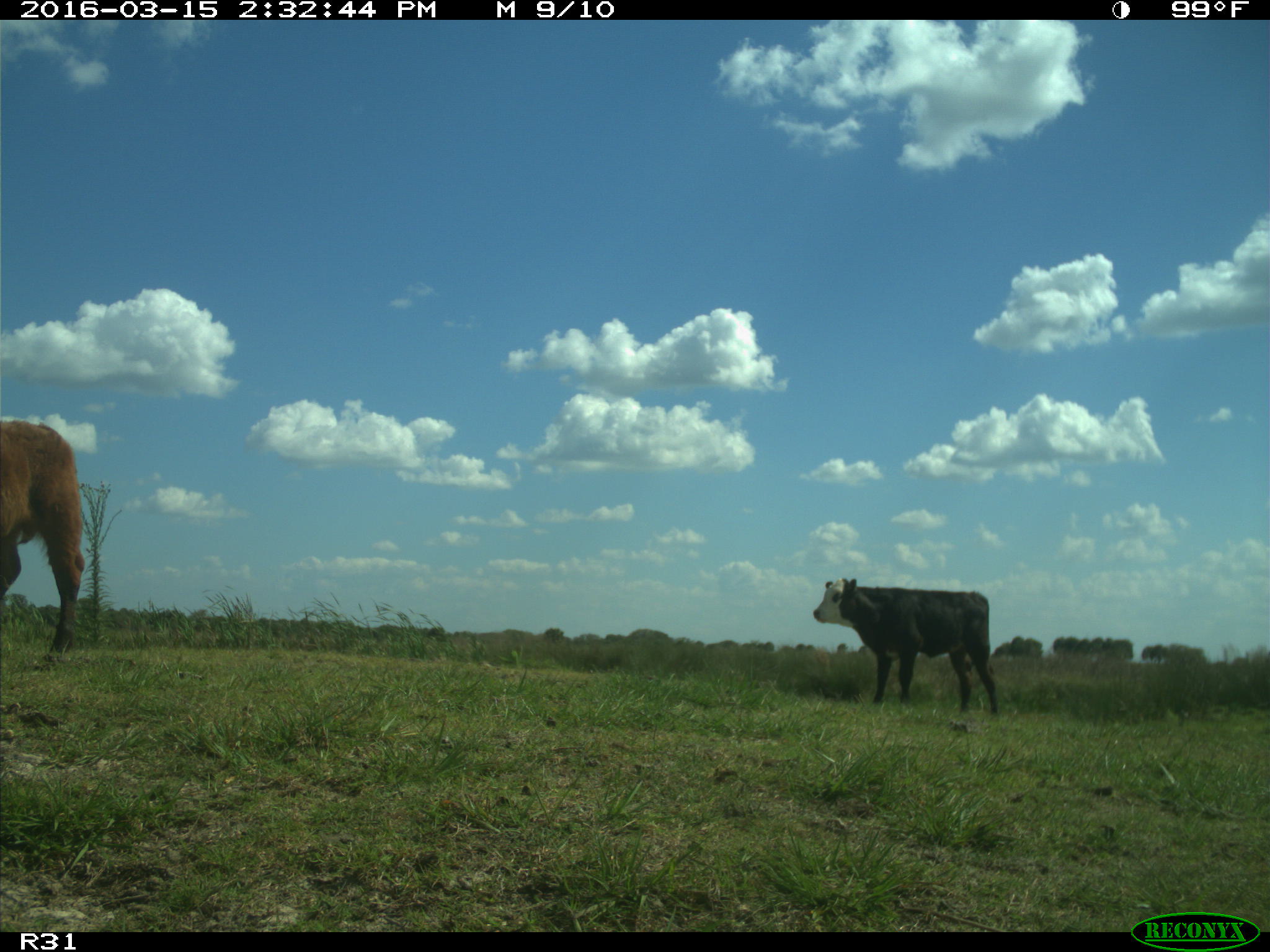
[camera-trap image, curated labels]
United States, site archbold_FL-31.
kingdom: Animalia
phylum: Chordata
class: Mammalia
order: Artiodactyla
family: Bovidae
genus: Bos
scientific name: Bos taurus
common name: domestic cow